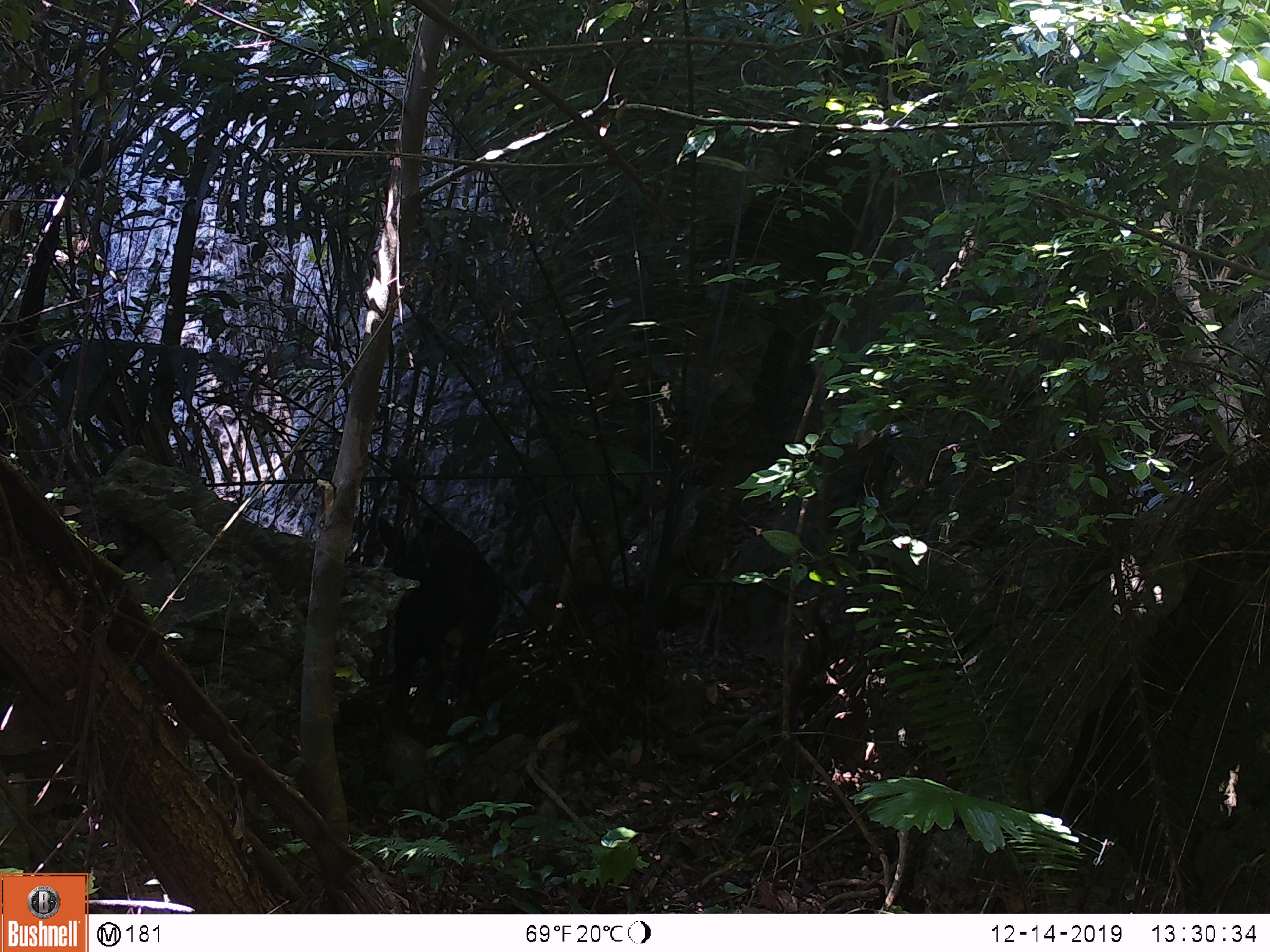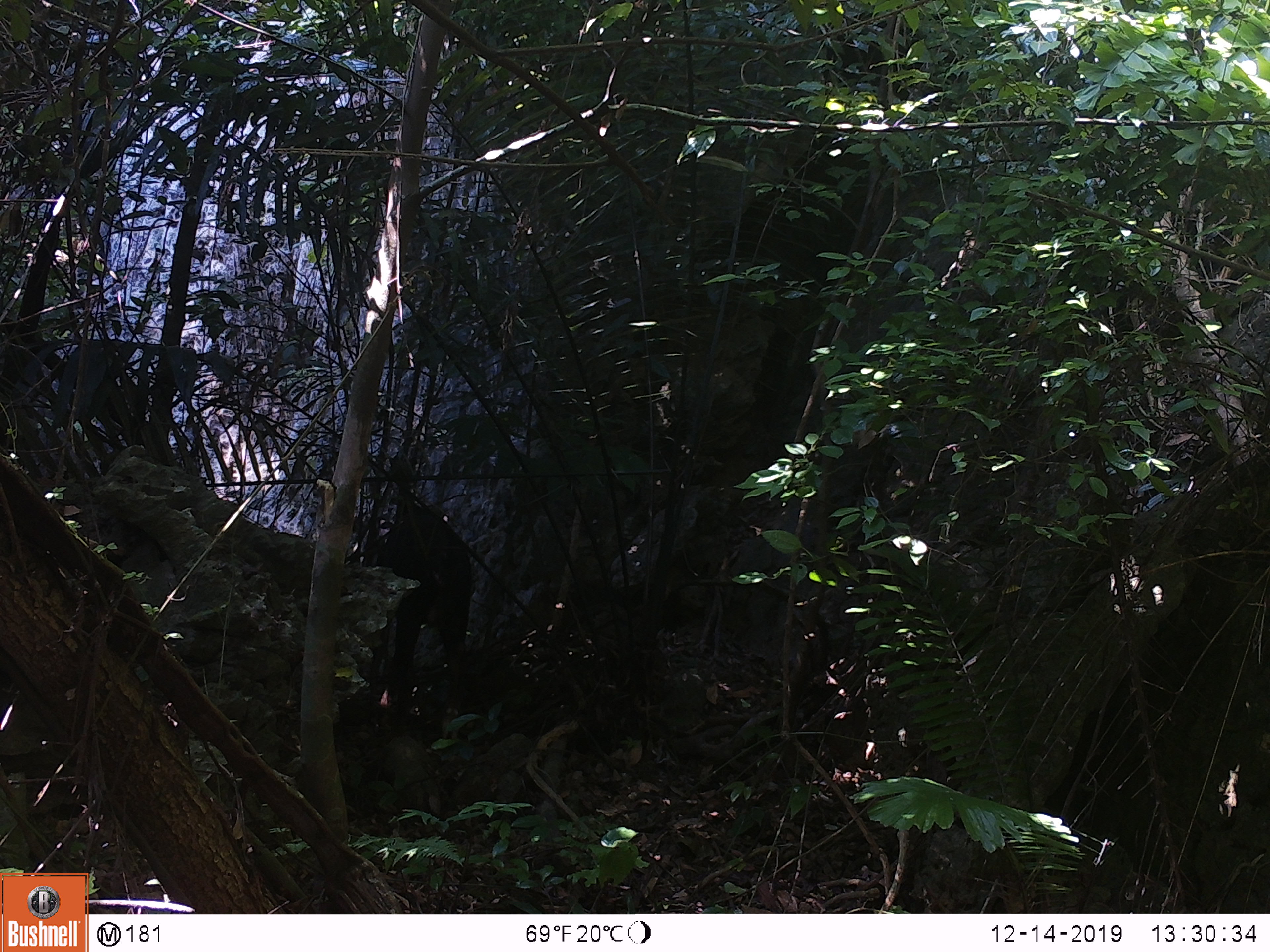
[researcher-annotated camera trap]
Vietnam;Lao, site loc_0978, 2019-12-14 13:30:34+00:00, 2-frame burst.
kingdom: Animalia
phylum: Chordata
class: Mammalia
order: Artiodactyla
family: Bovidae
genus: Capricornis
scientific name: Capricornis sumatraensis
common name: chinese serow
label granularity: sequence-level